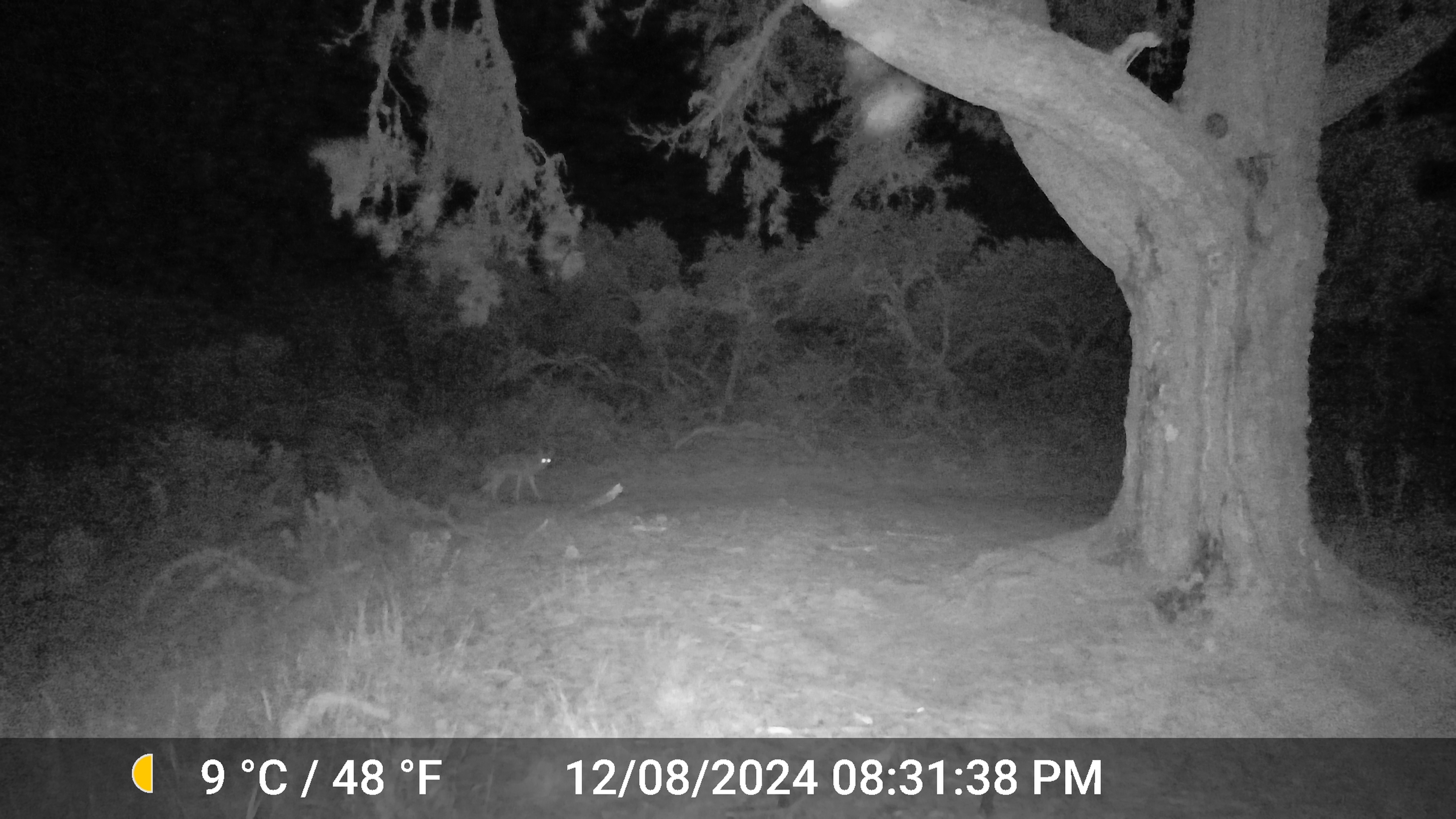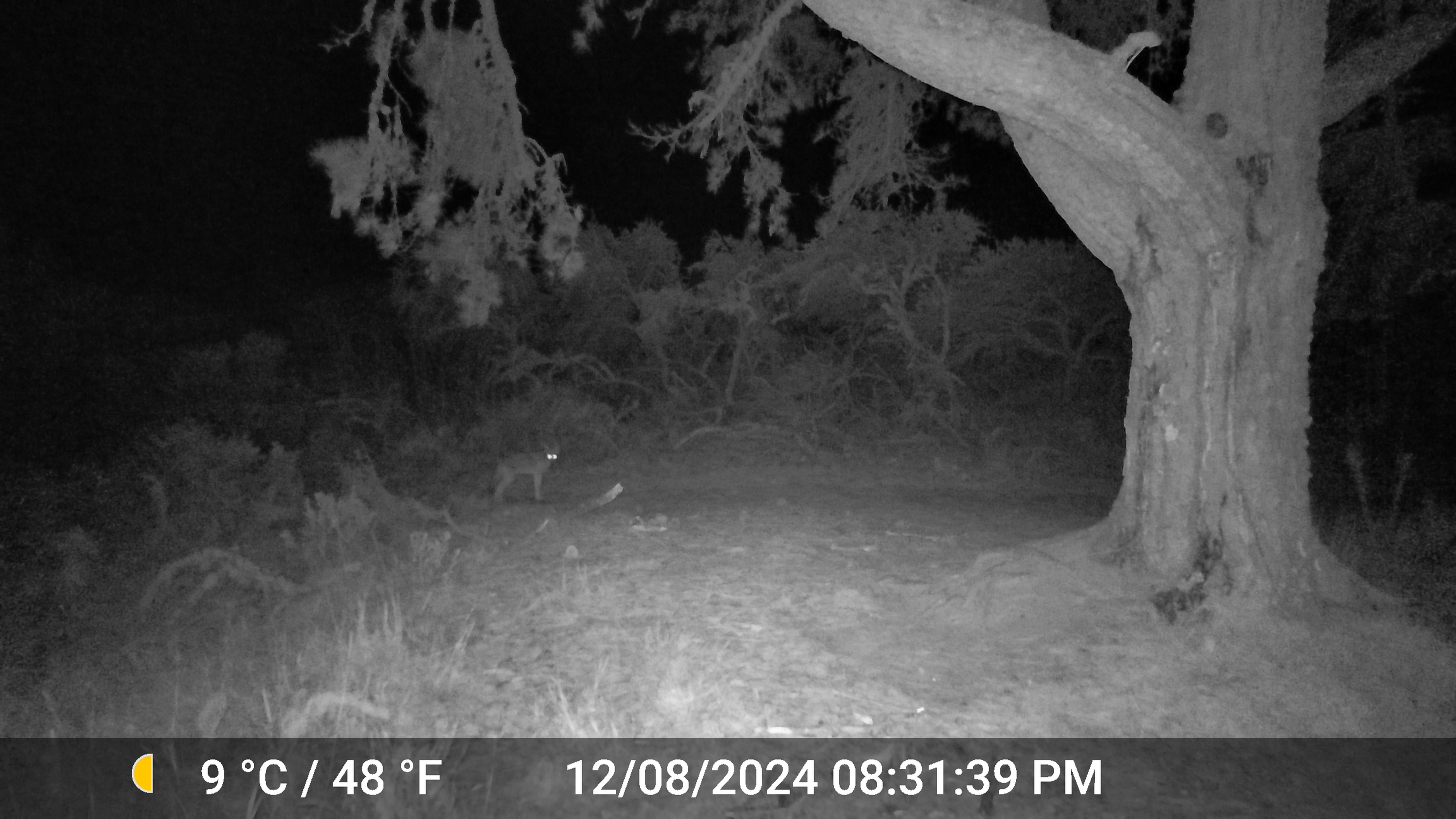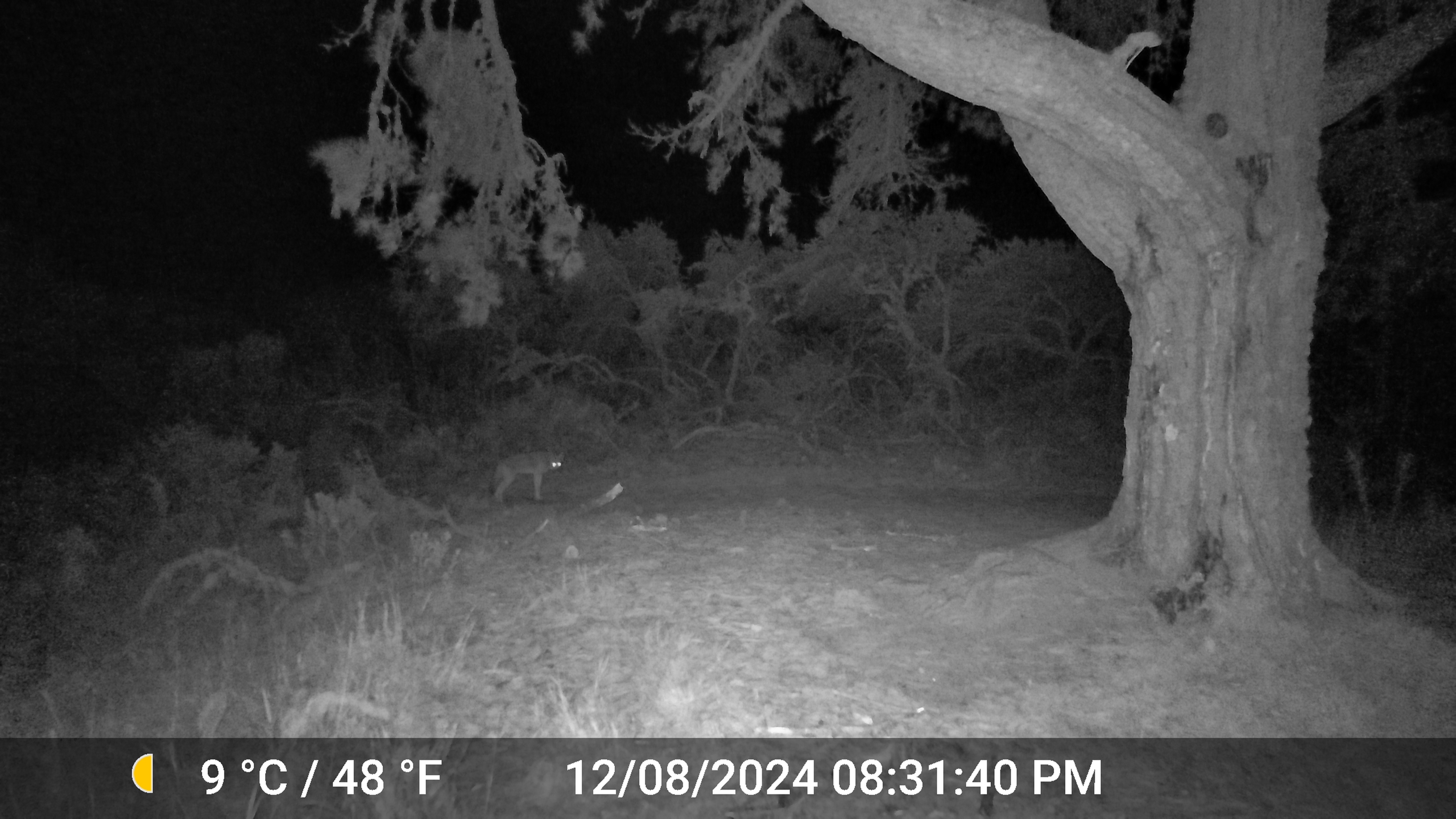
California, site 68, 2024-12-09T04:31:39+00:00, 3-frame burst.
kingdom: Animalia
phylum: Chordata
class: Mammalia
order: Carnivora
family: Canidae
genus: Canis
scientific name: Canis latrans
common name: coyote